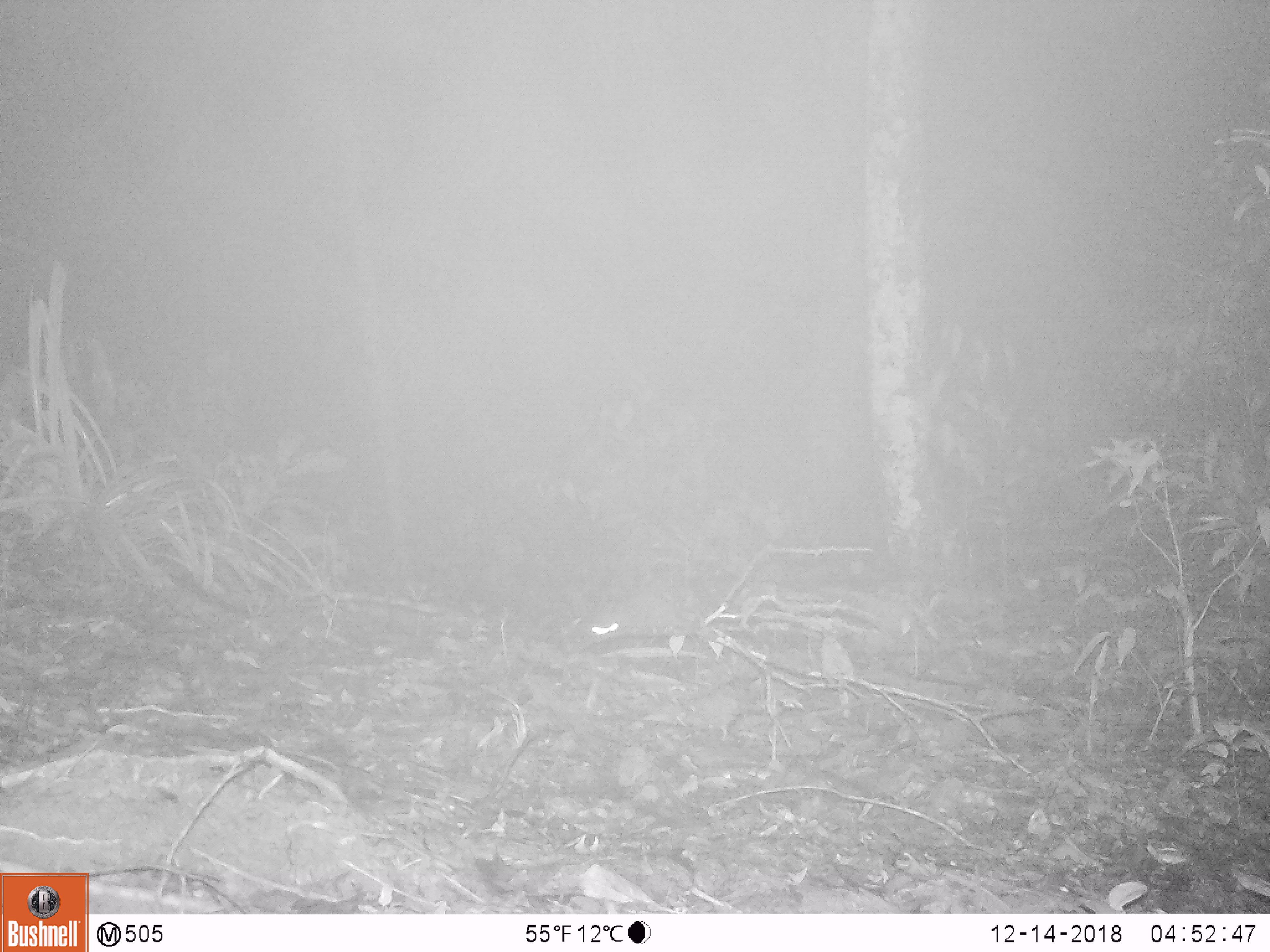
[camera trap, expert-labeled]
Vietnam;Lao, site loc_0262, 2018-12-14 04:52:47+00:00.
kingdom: Animalia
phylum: Chordata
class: Mammalia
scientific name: Mammalia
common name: mammal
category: unidentified small mammal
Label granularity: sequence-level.